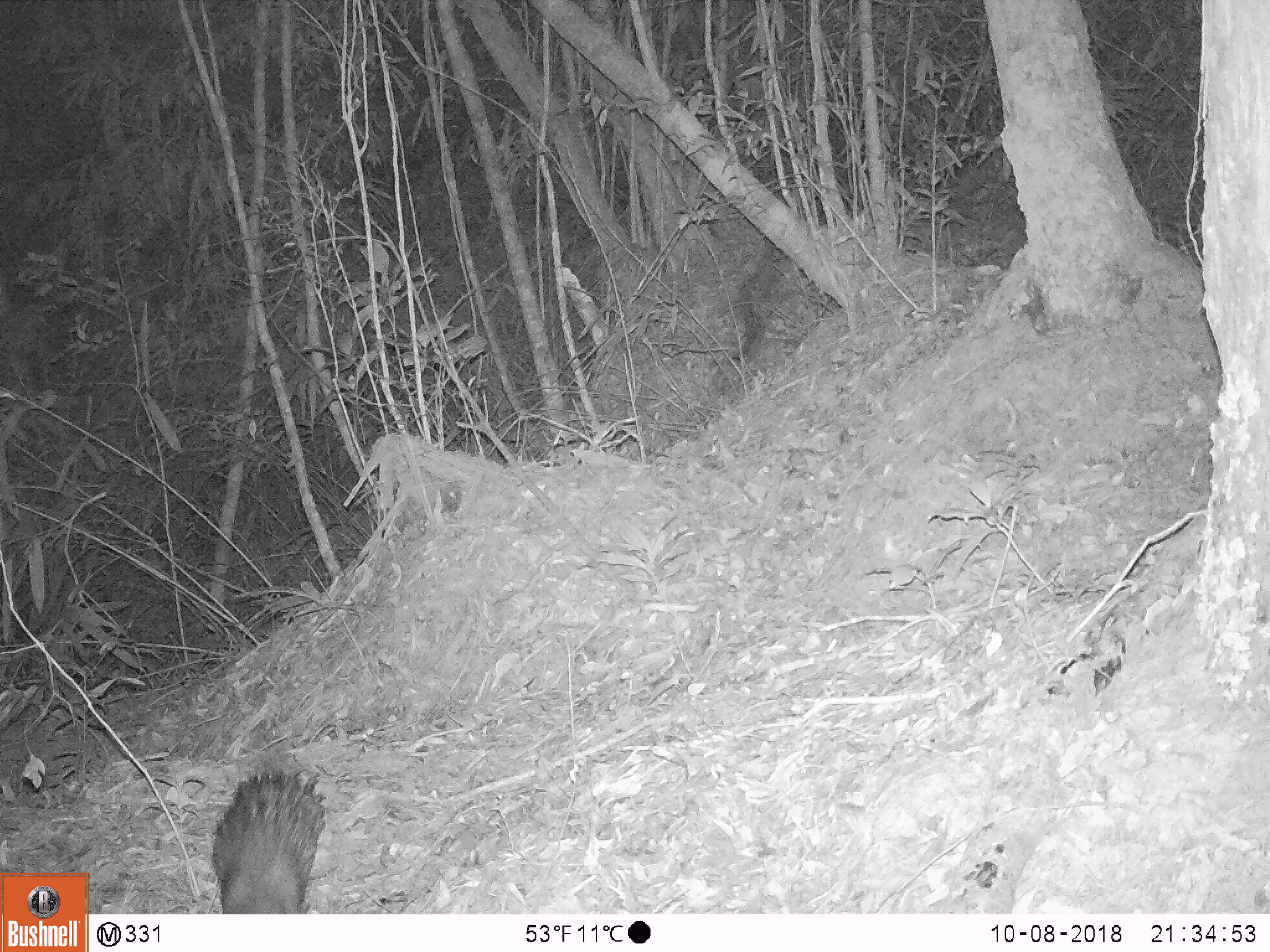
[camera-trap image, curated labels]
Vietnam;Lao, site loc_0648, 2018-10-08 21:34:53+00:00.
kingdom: Animalia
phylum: Chordata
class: Mammalia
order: Rodentia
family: Hystricidae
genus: Atherurus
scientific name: Atherurus macrourus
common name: asiatic brush-tailed porcupine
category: asiatic brush tailed porcupine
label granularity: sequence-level